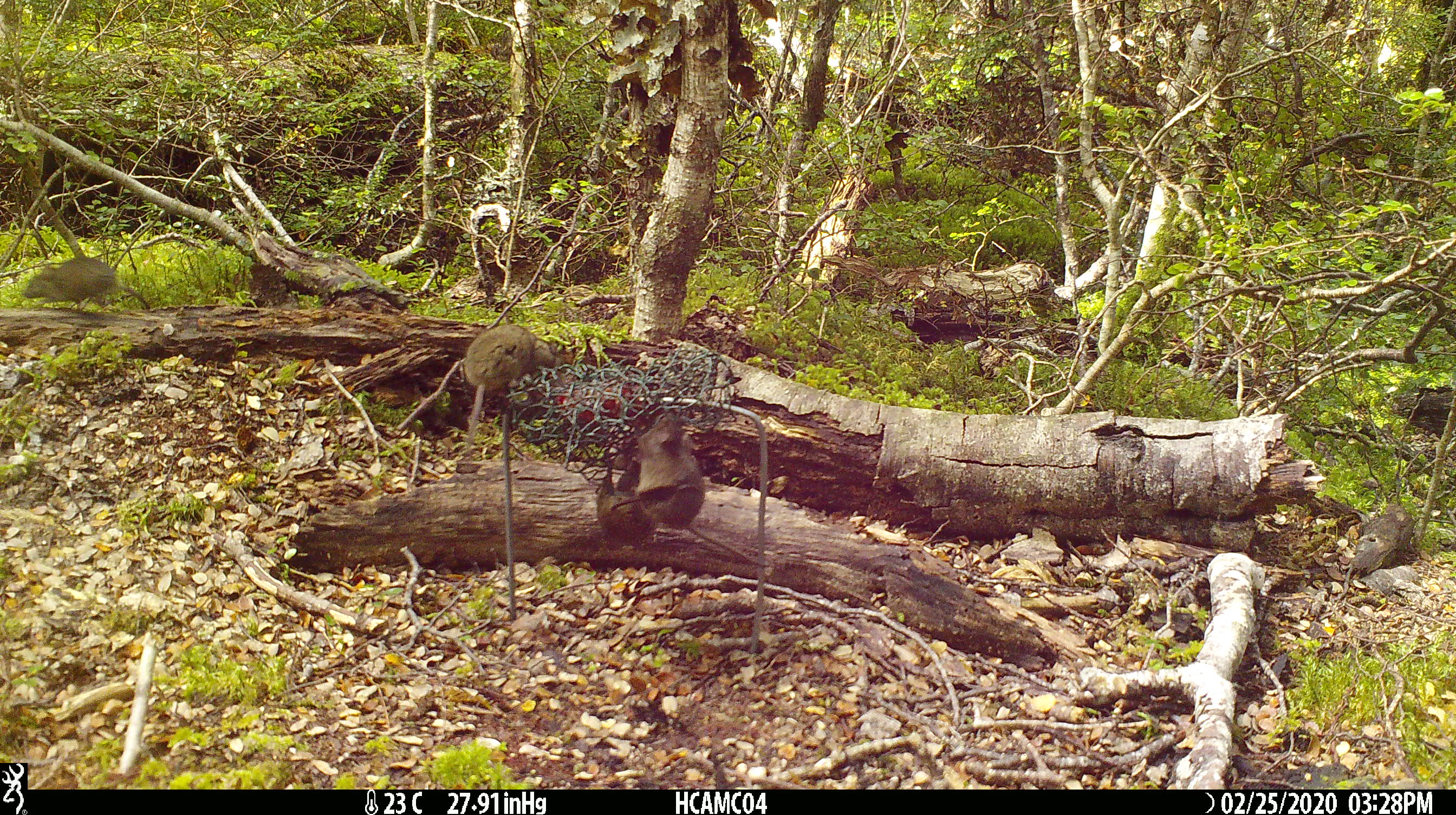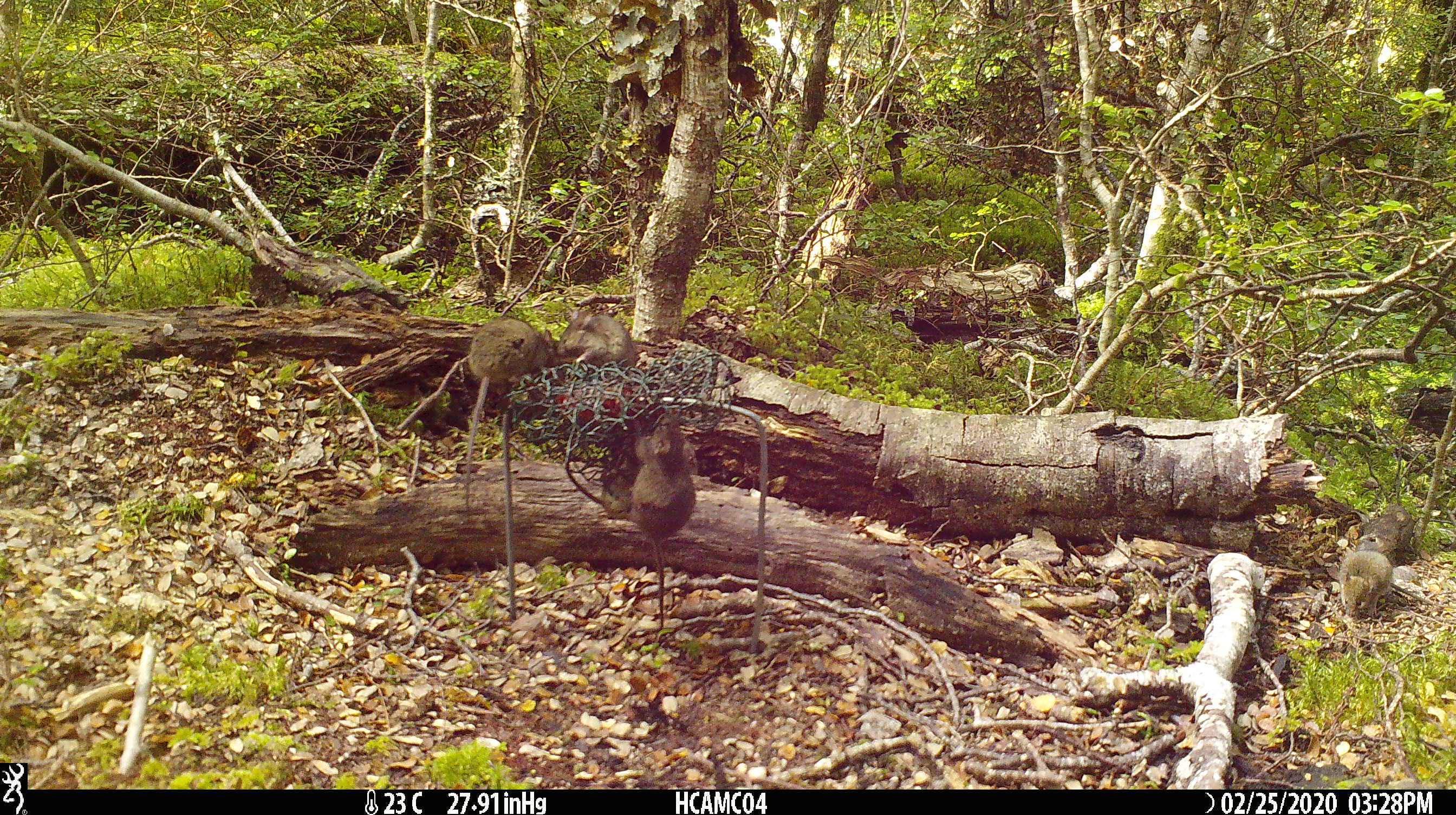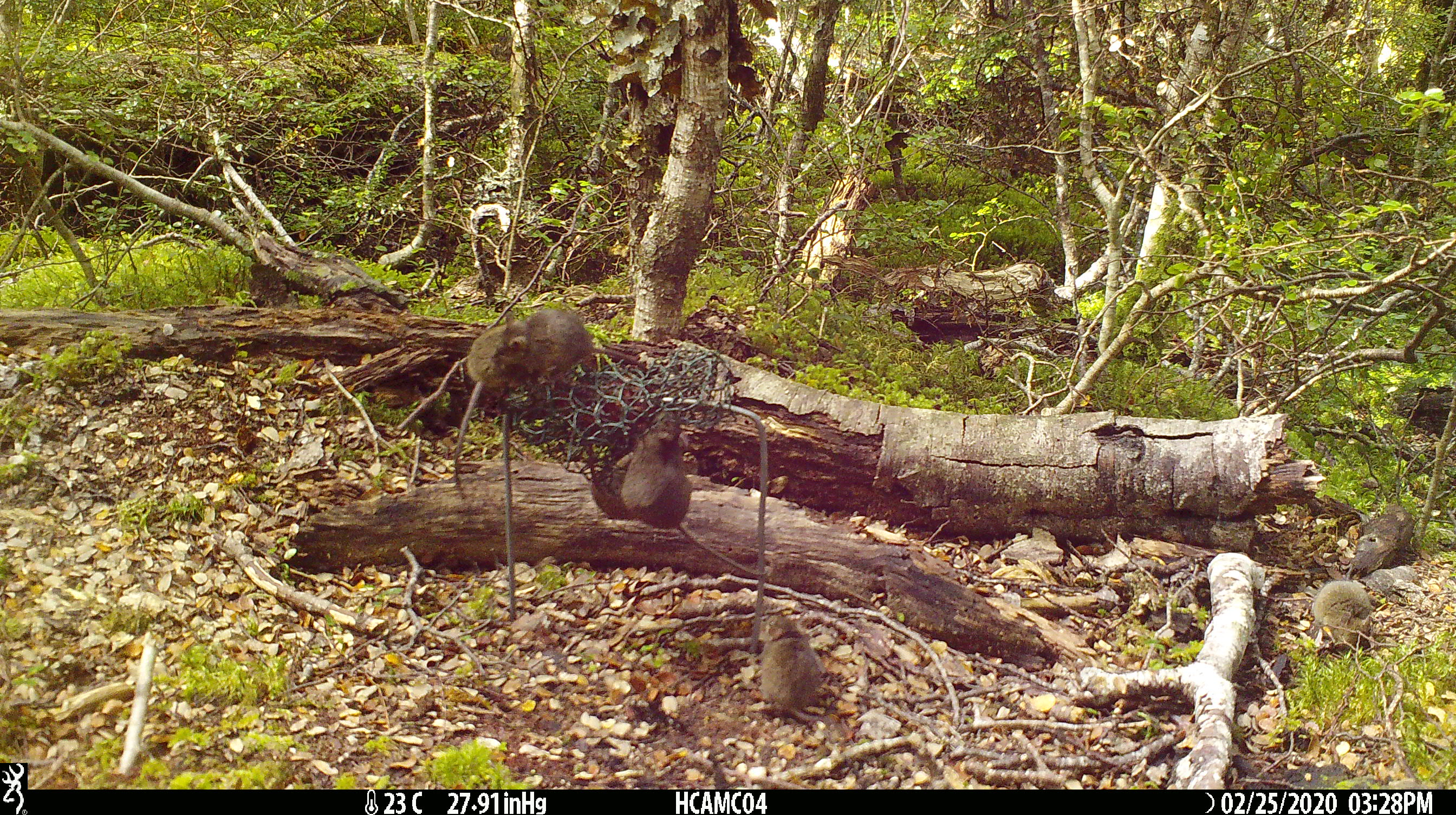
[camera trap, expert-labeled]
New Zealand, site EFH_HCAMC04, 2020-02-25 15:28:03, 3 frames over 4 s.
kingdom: Animalia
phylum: Chordata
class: Mammalia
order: Rodentia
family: Muridae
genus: Mus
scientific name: Mus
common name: mouse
Mouse (Mus).